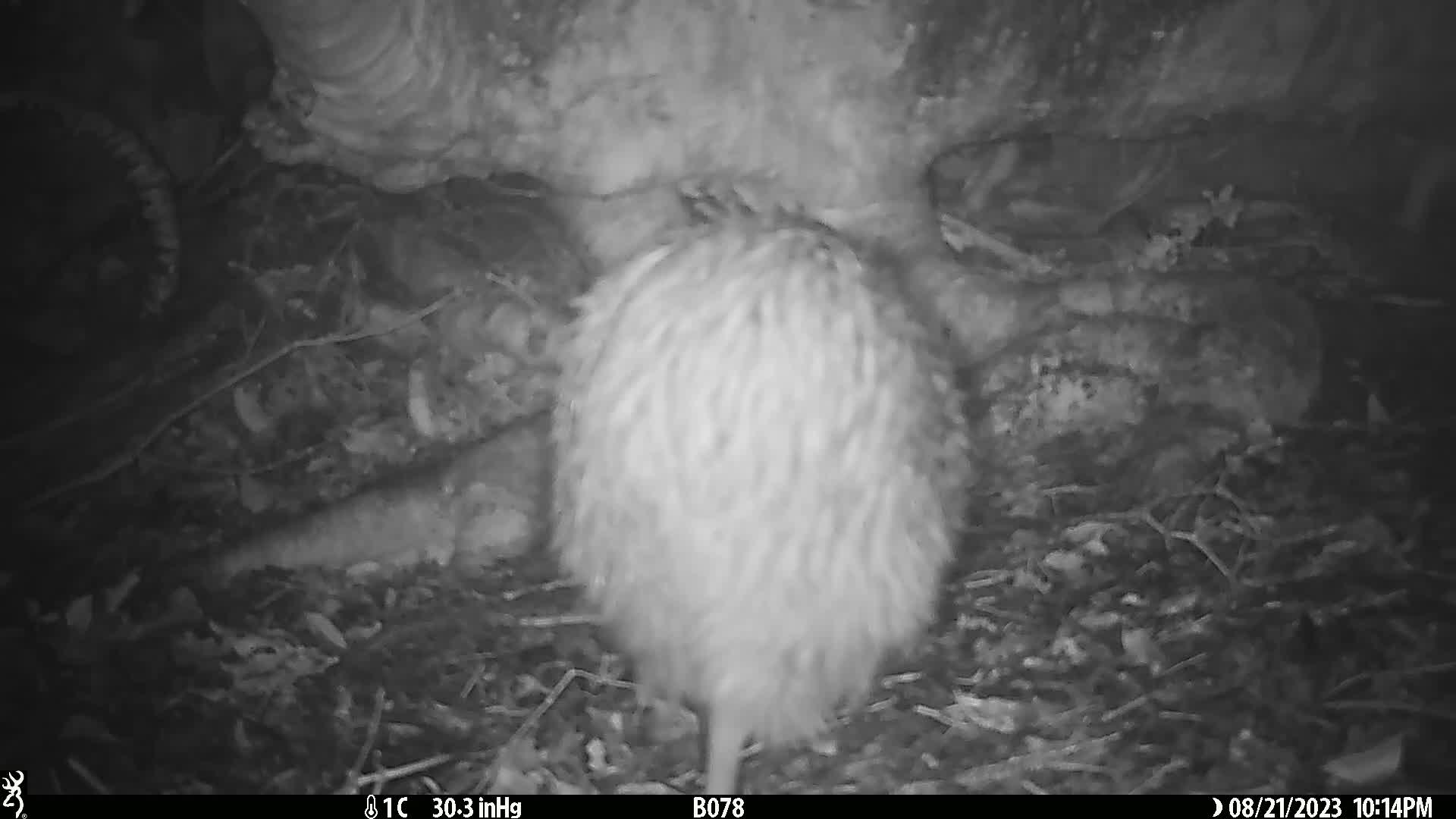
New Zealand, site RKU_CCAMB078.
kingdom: Animalia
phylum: Chordata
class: Aves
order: Apterygiformes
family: Apterygidae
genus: Apteryx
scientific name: Apteryx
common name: kiwi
Kiwi (Apteryx).